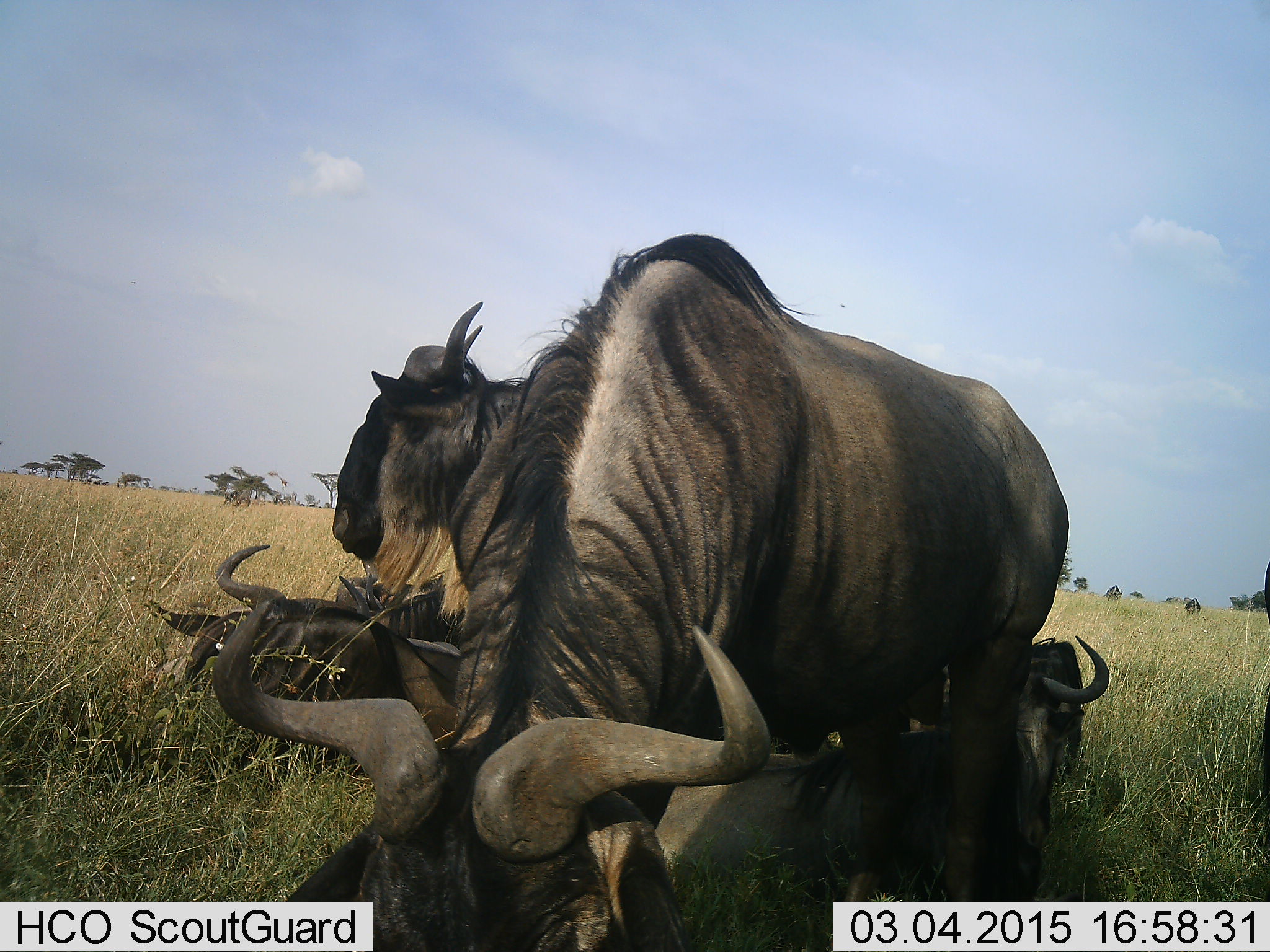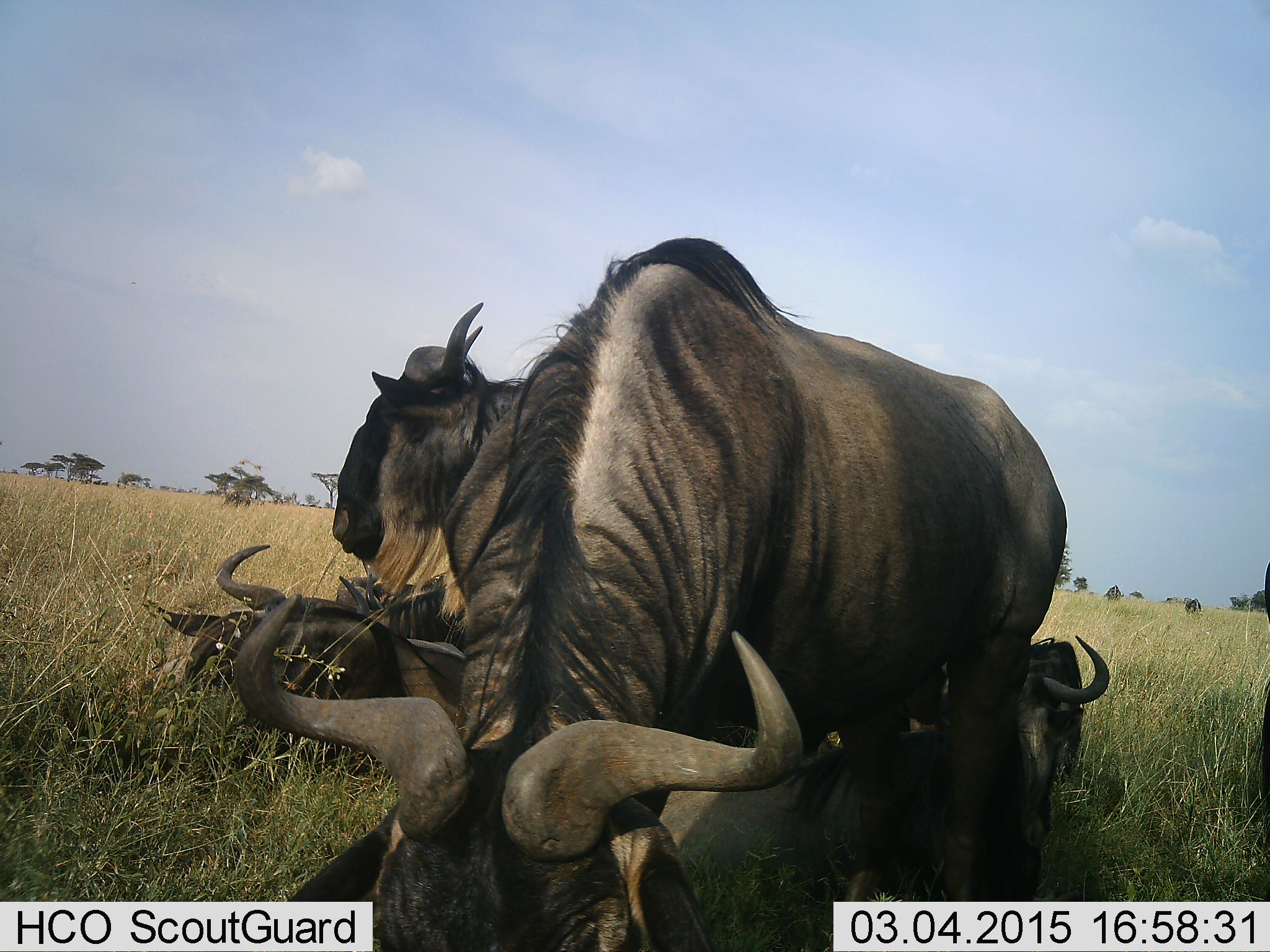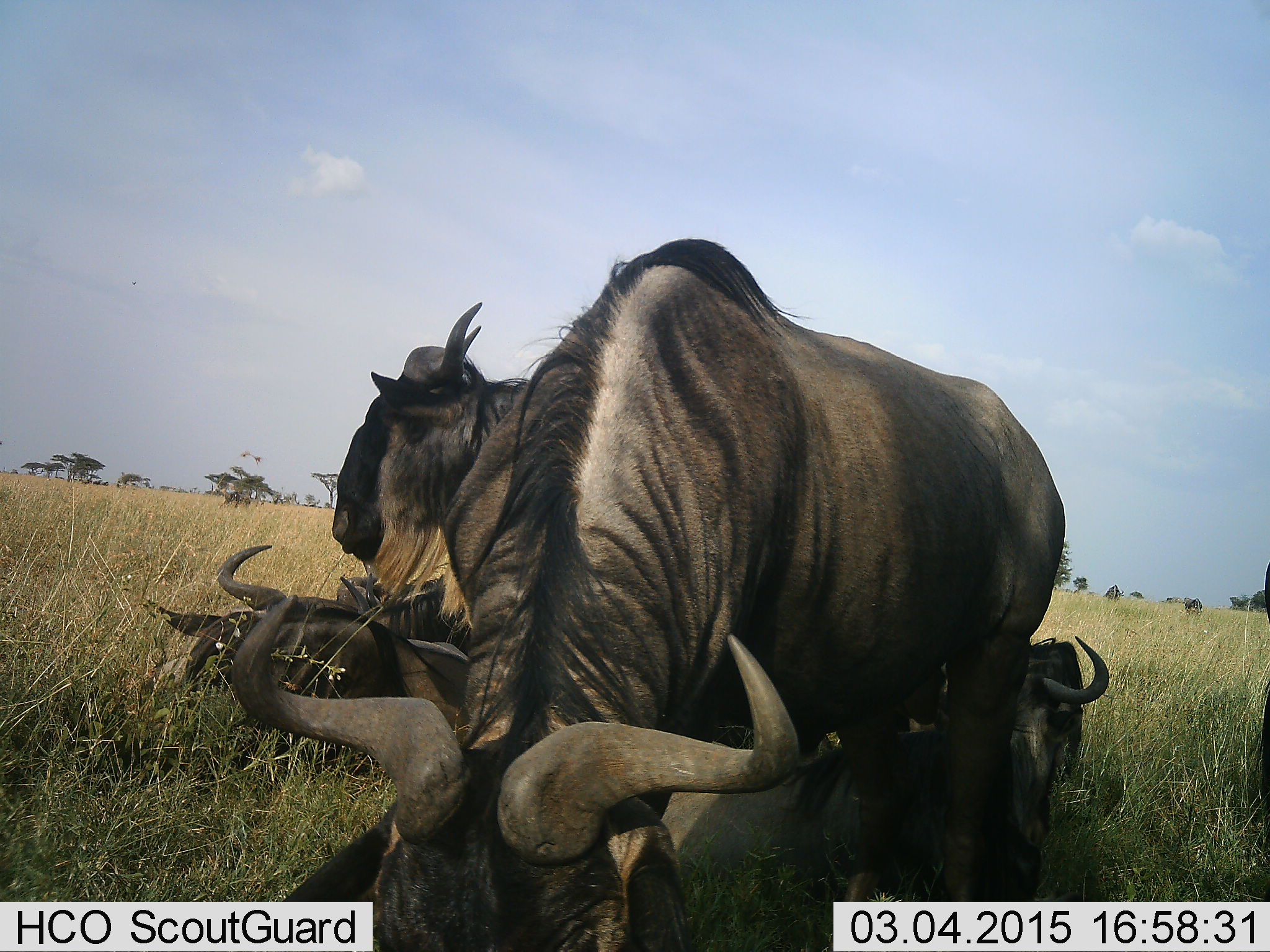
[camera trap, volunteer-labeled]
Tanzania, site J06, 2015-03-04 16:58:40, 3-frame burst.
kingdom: Animalia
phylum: Chordata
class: Mammalia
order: Artiodactyla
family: Bovidae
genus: Connochaetes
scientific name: Connochaetes taurinus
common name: blue wildebeest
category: wildebeest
Wildebeest (blue wildebeest) (Connochaetes taurinus), count 6. Behavior (volunteer vote fractions): standing 60%, resting 100%, moving 0%, interacting 0%. Young present (vote fraction): 0%. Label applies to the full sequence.